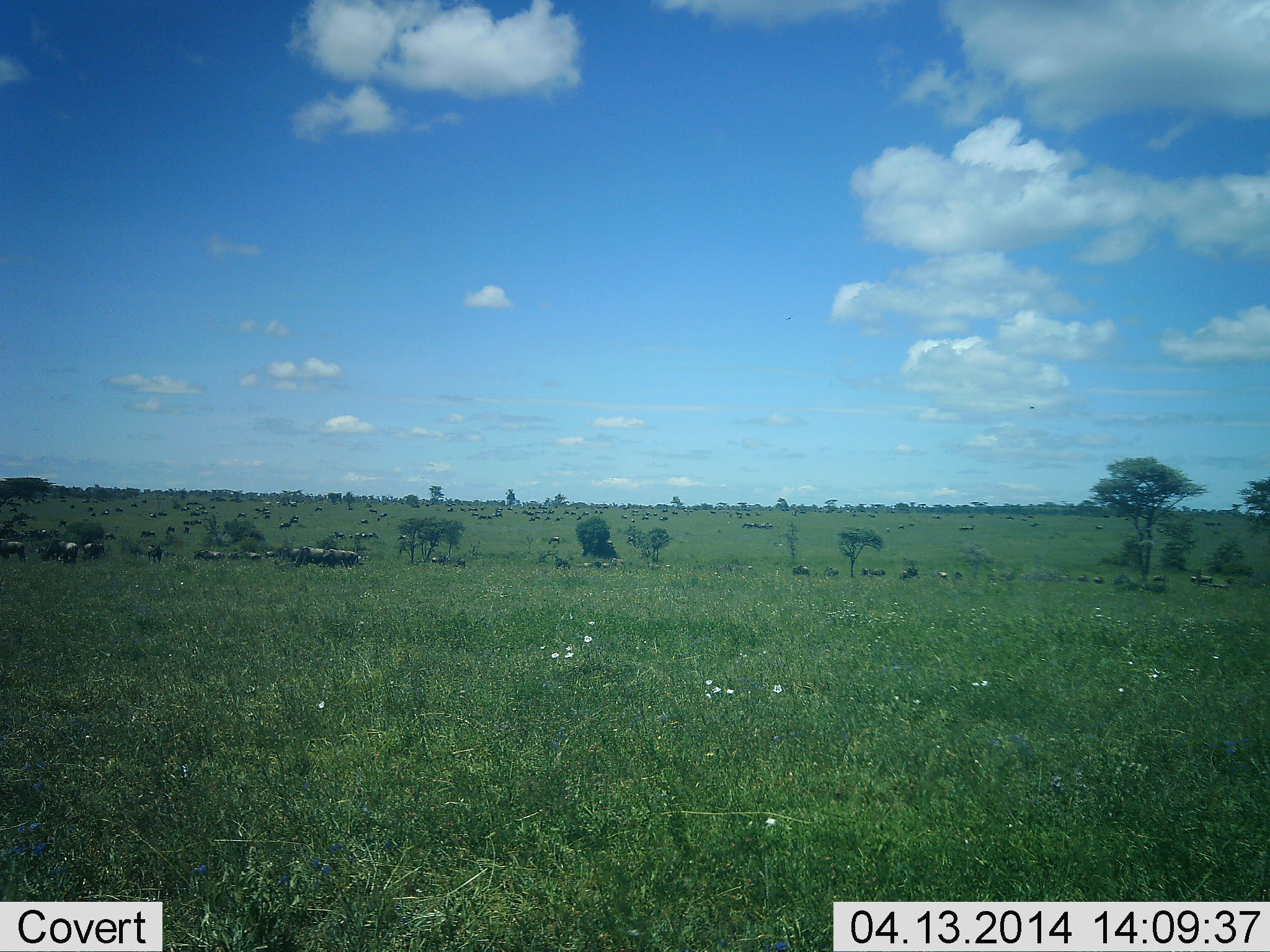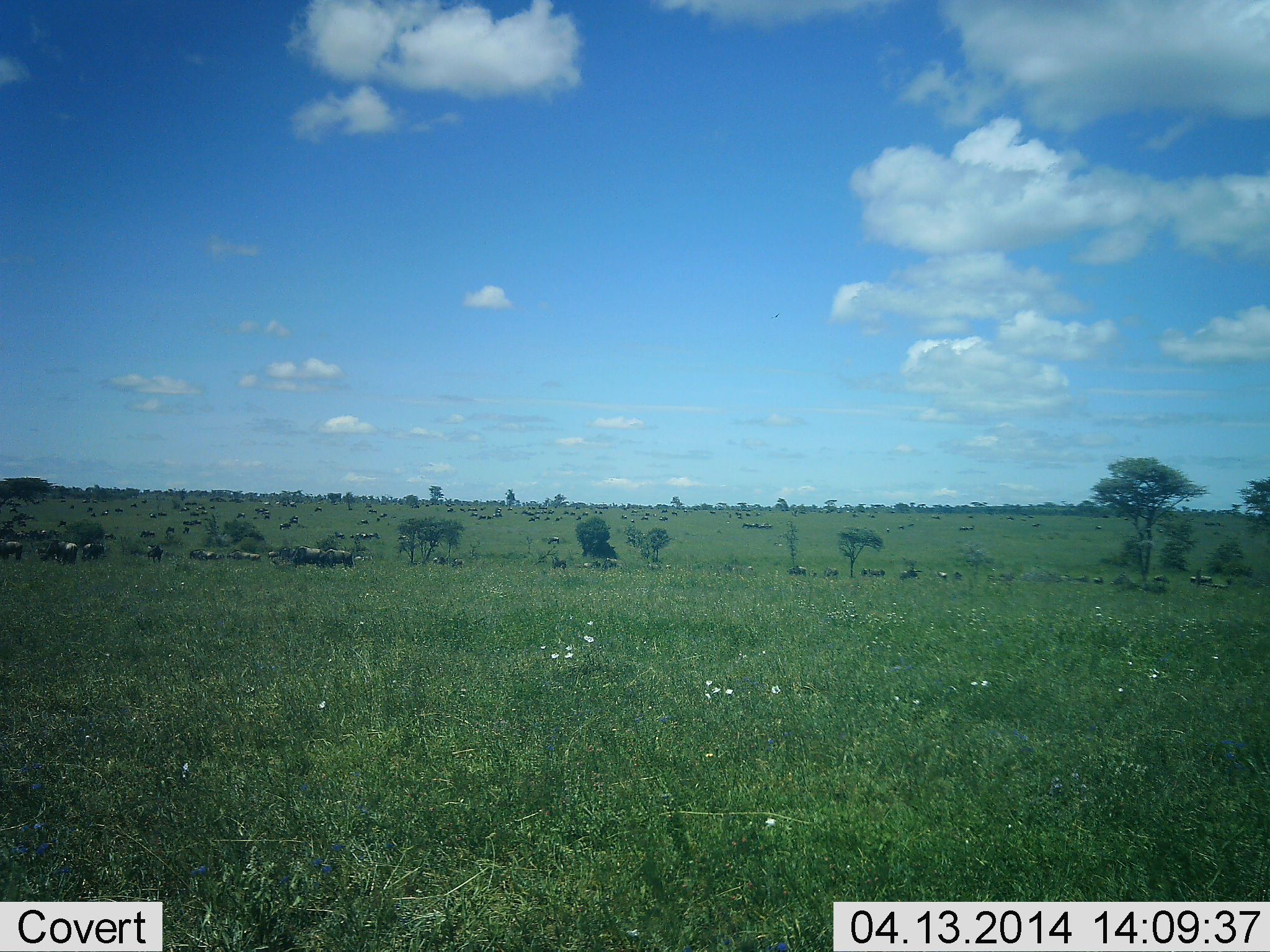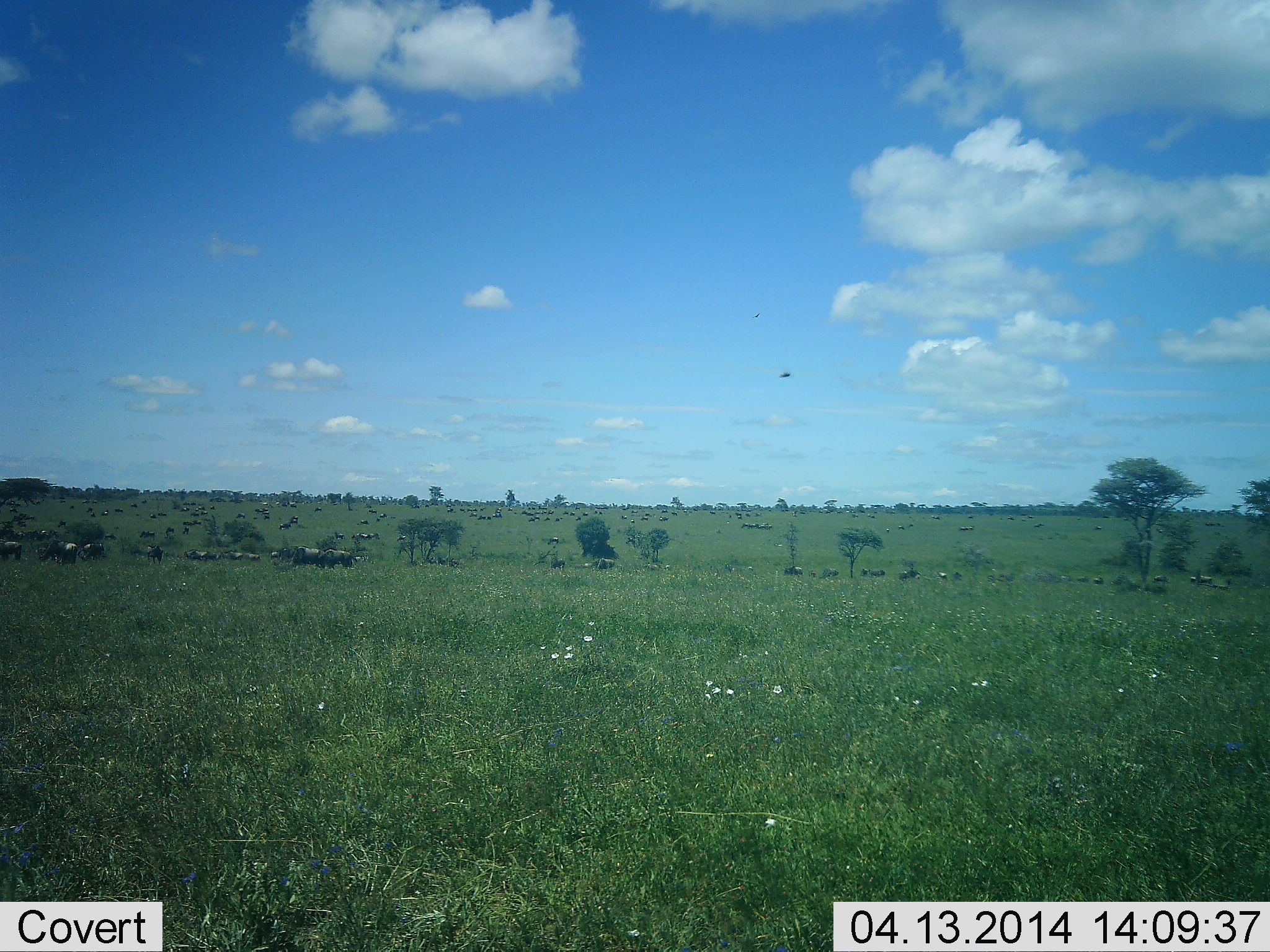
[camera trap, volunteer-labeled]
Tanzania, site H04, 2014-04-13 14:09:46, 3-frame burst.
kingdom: Animalia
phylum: Chordata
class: Mammalia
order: Artiodactyla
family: Bovidae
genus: Connochaetes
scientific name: Connochaetes taurinus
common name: blue wildebeest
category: wildebeest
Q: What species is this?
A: Wildebeest (blue wildebeest) (Connochaetes taurinus).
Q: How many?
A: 51+.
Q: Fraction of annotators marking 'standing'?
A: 64%.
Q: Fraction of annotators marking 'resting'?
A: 9%.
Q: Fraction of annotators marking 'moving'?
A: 55%.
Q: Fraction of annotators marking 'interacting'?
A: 0%.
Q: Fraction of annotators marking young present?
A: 0%.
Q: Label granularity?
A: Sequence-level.